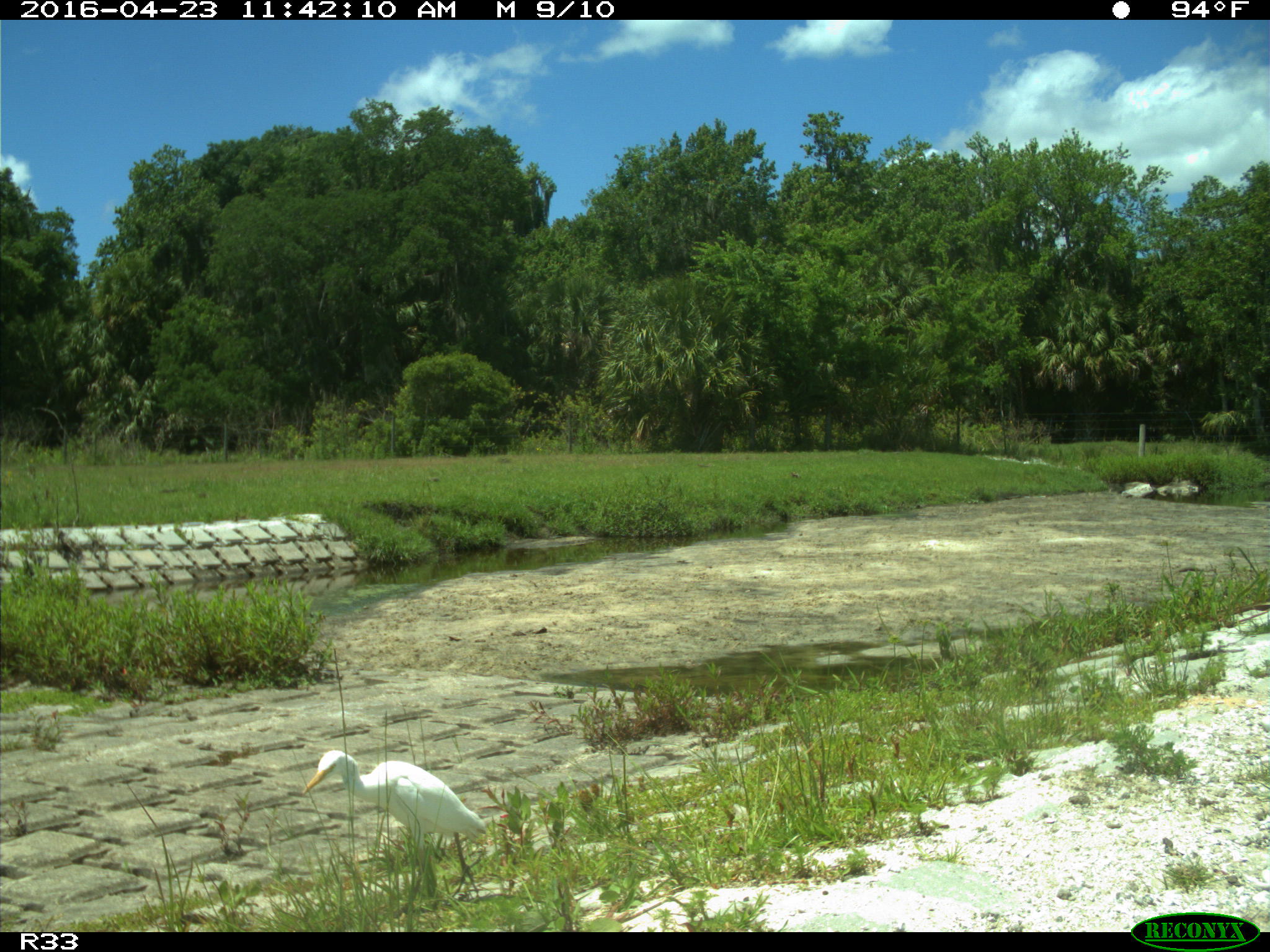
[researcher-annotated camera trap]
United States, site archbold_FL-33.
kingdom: Animalia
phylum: Chordata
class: Aves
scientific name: Aves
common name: birds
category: unidentified bird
Unidentified bird (birds) (Aves).